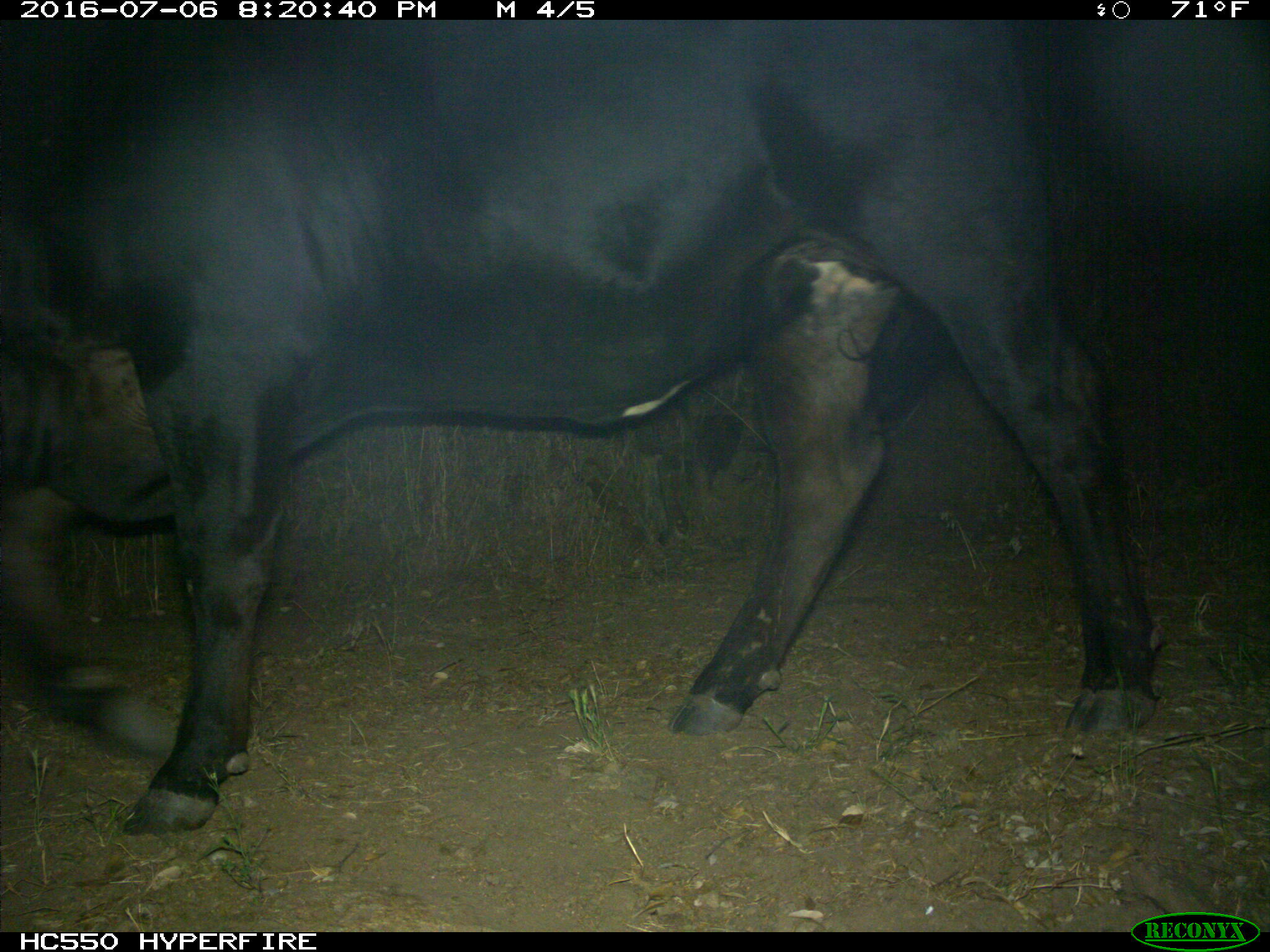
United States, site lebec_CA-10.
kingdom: Animalia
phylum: Chordata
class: Mammalia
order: Artiodactyla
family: Bovidae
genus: Bos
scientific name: Bos taurus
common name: domestic cow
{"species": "Bos taurus (domestic cow)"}